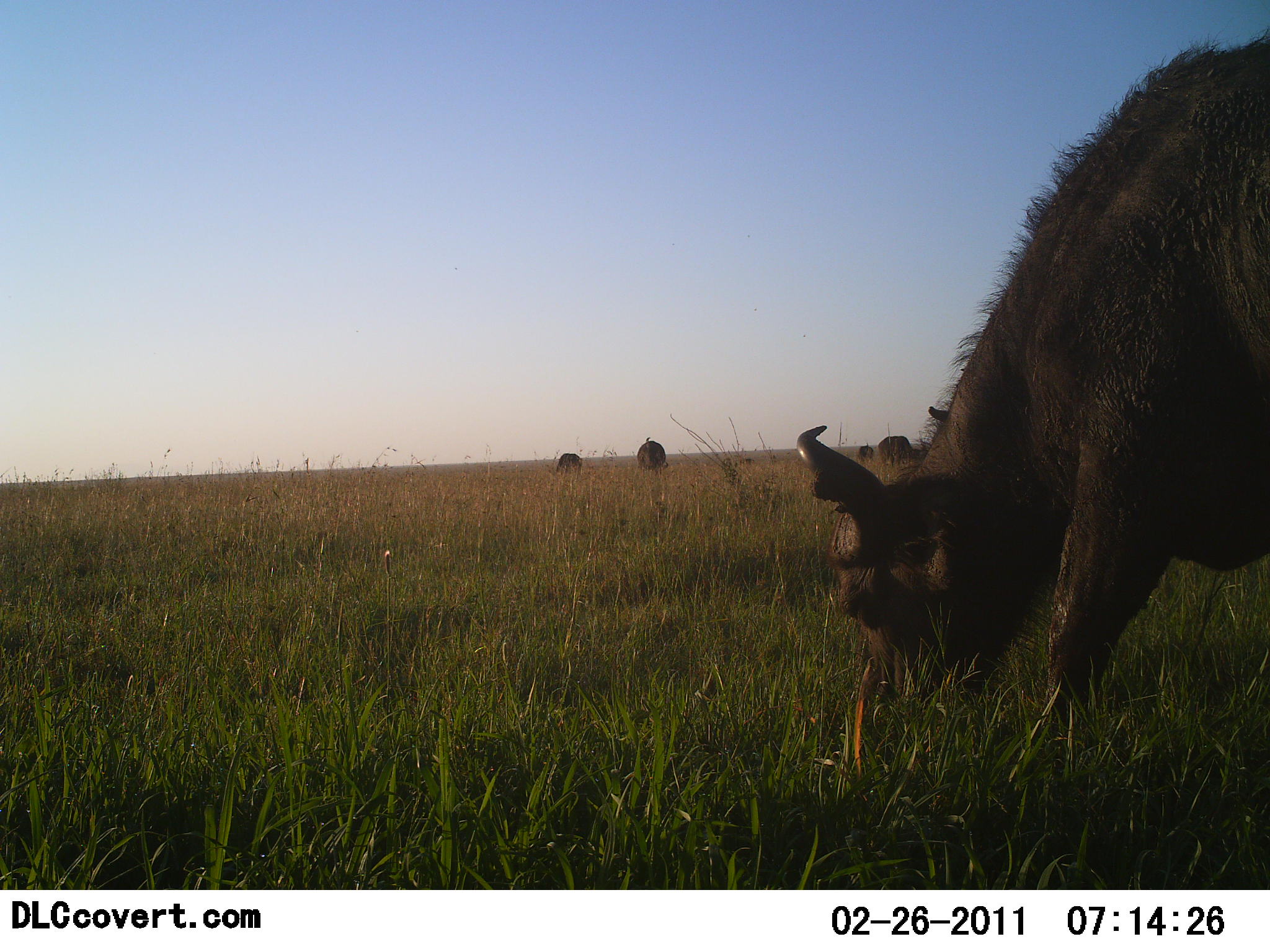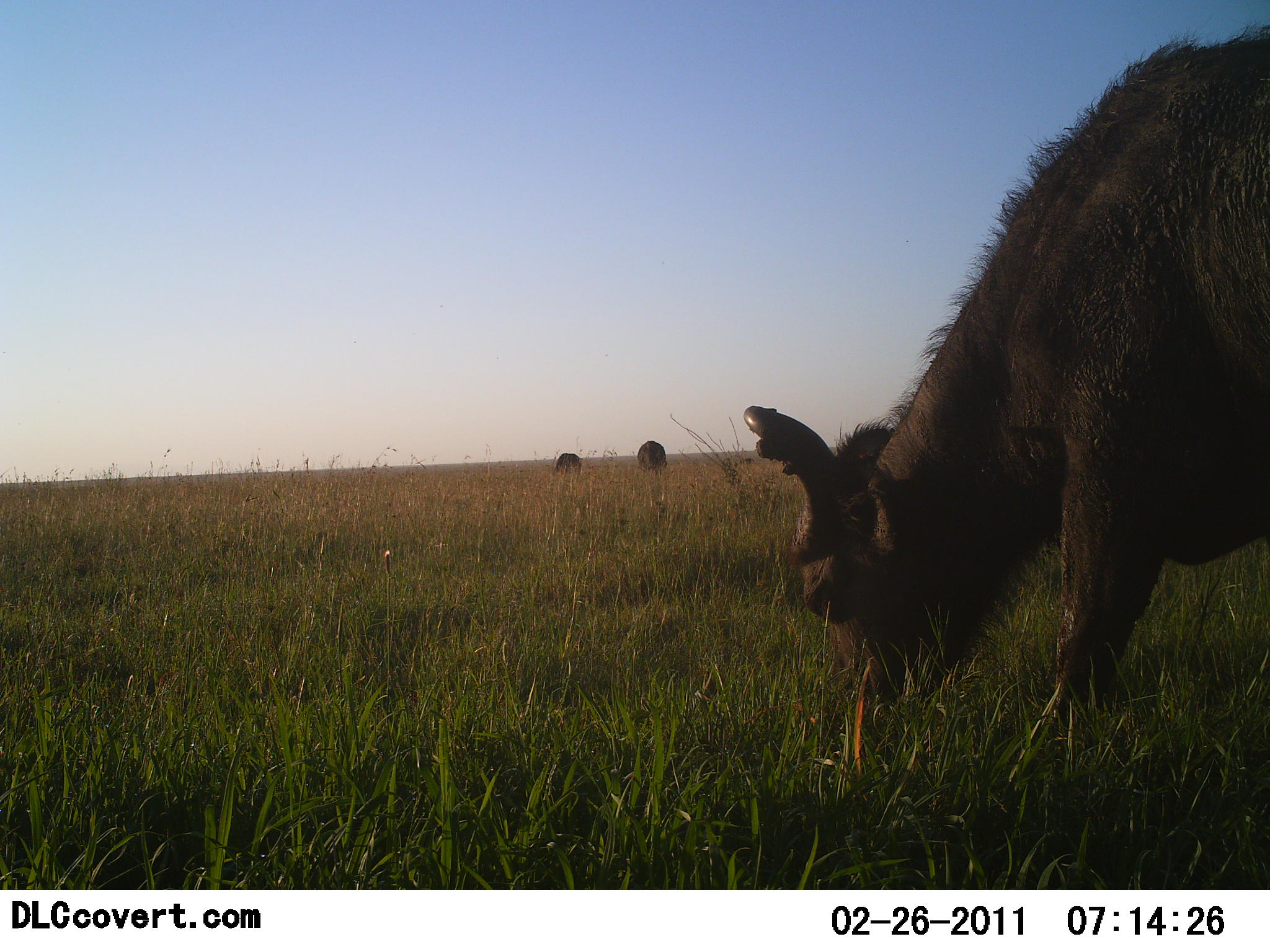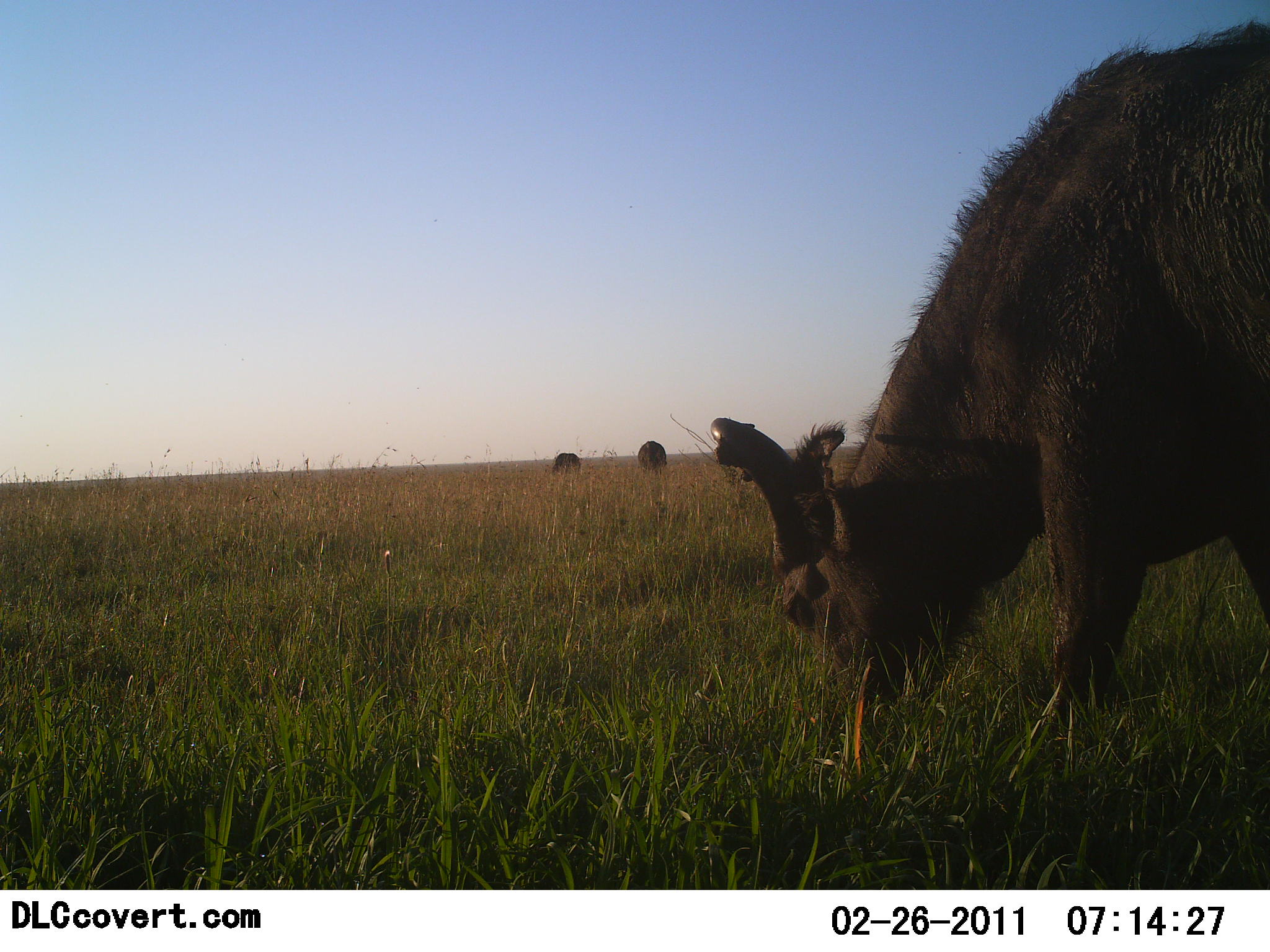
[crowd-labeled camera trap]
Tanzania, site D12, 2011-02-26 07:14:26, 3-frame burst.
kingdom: Animalia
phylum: Chordata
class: Mammalia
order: Artiodactyla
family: Bovidae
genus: Syncerus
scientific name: Syncerus caffer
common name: cape buffalo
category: buffalo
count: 5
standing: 27%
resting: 0%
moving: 0%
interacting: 0%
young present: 0%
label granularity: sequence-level